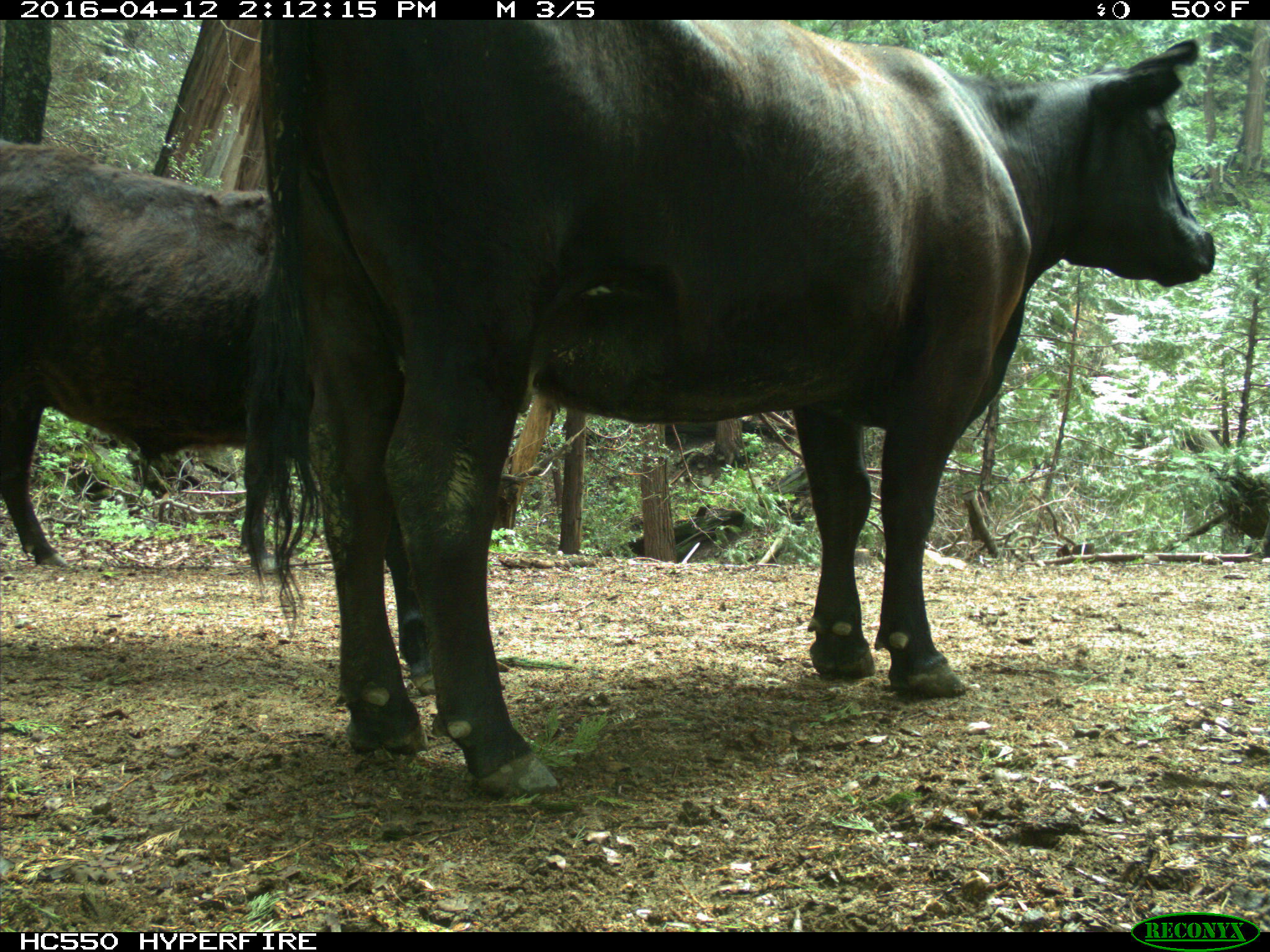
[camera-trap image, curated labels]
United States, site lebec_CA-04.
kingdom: Animalia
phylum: Chordata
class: Mammalia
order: Artiodactyla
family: Bovidae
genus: Bos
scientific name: Bos taurus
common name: domestic cow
Bos taurus (domestic cow).